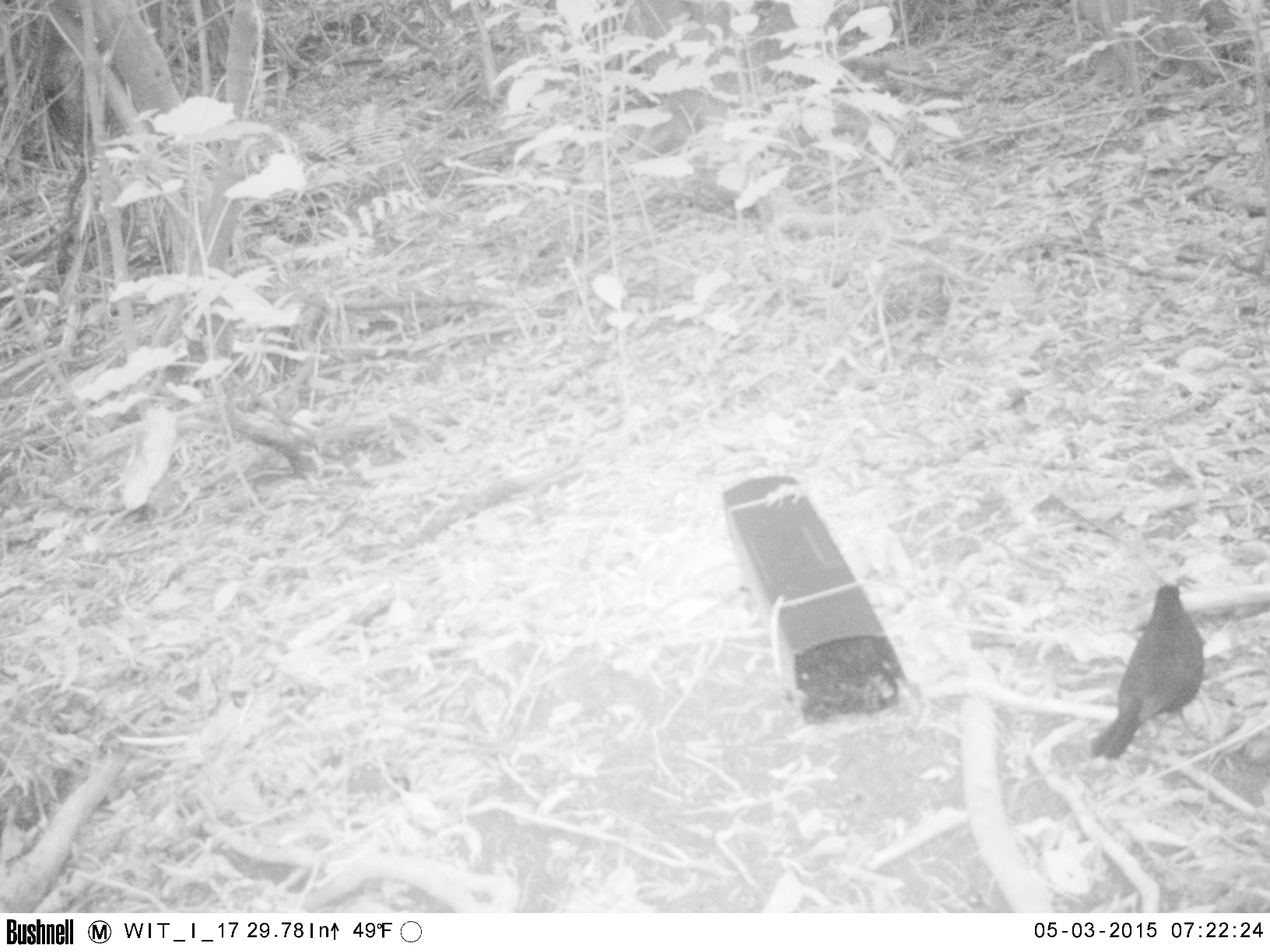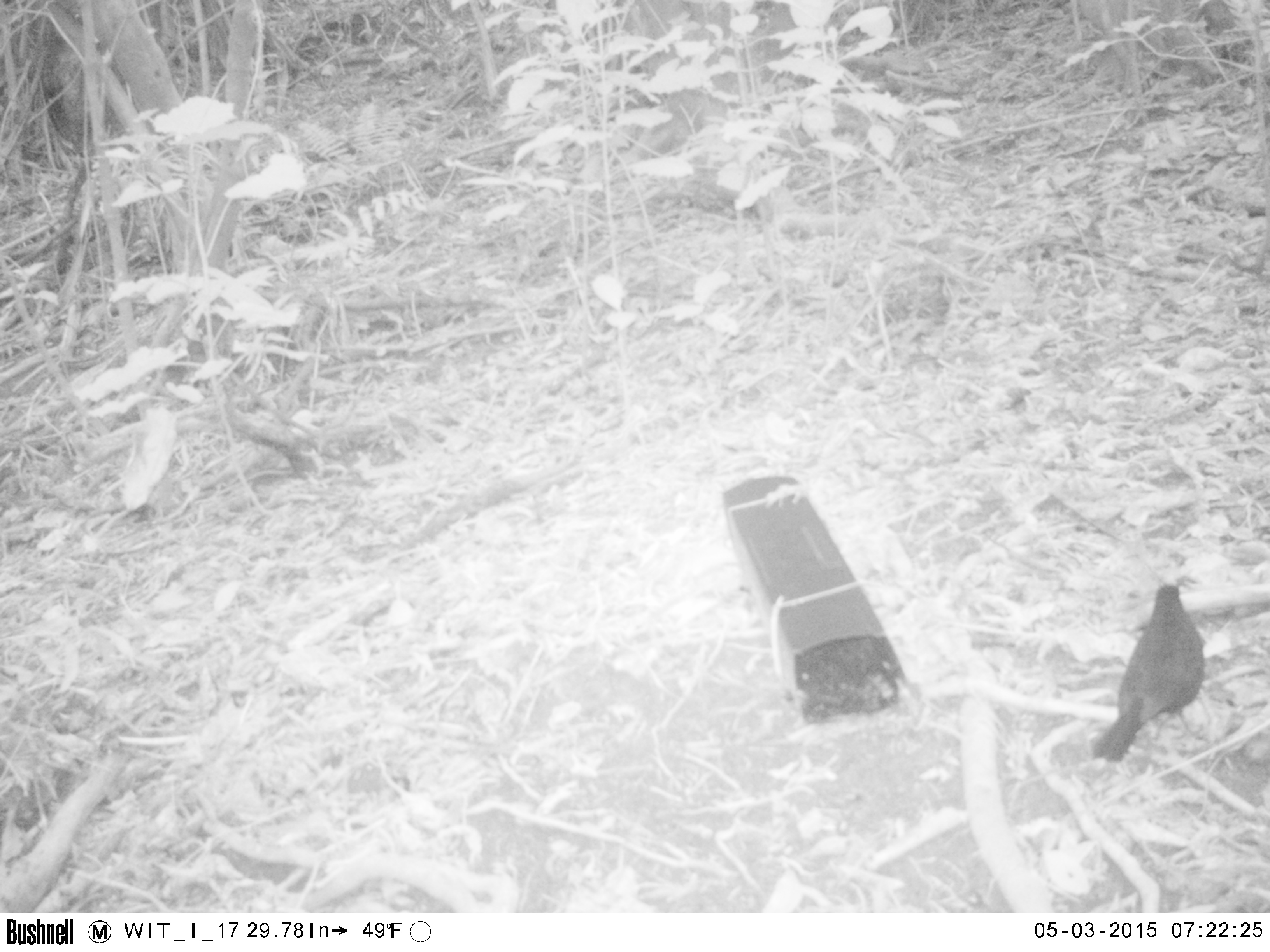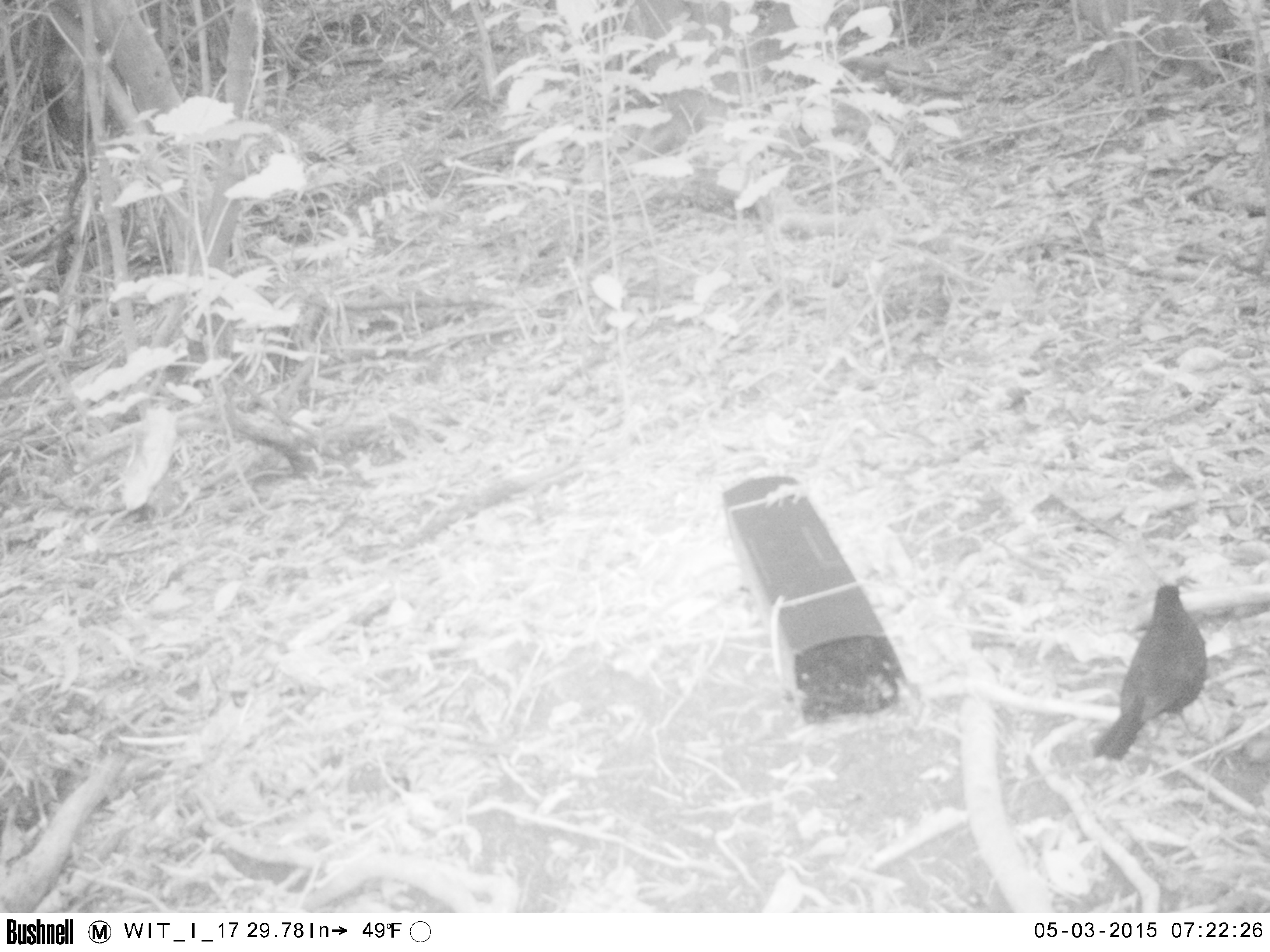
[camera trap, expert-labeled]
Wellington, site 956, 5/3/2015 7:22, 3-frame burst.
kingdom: Animalia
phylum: Chordata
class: Aves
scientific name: Aves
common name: bird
Bird (Aves).